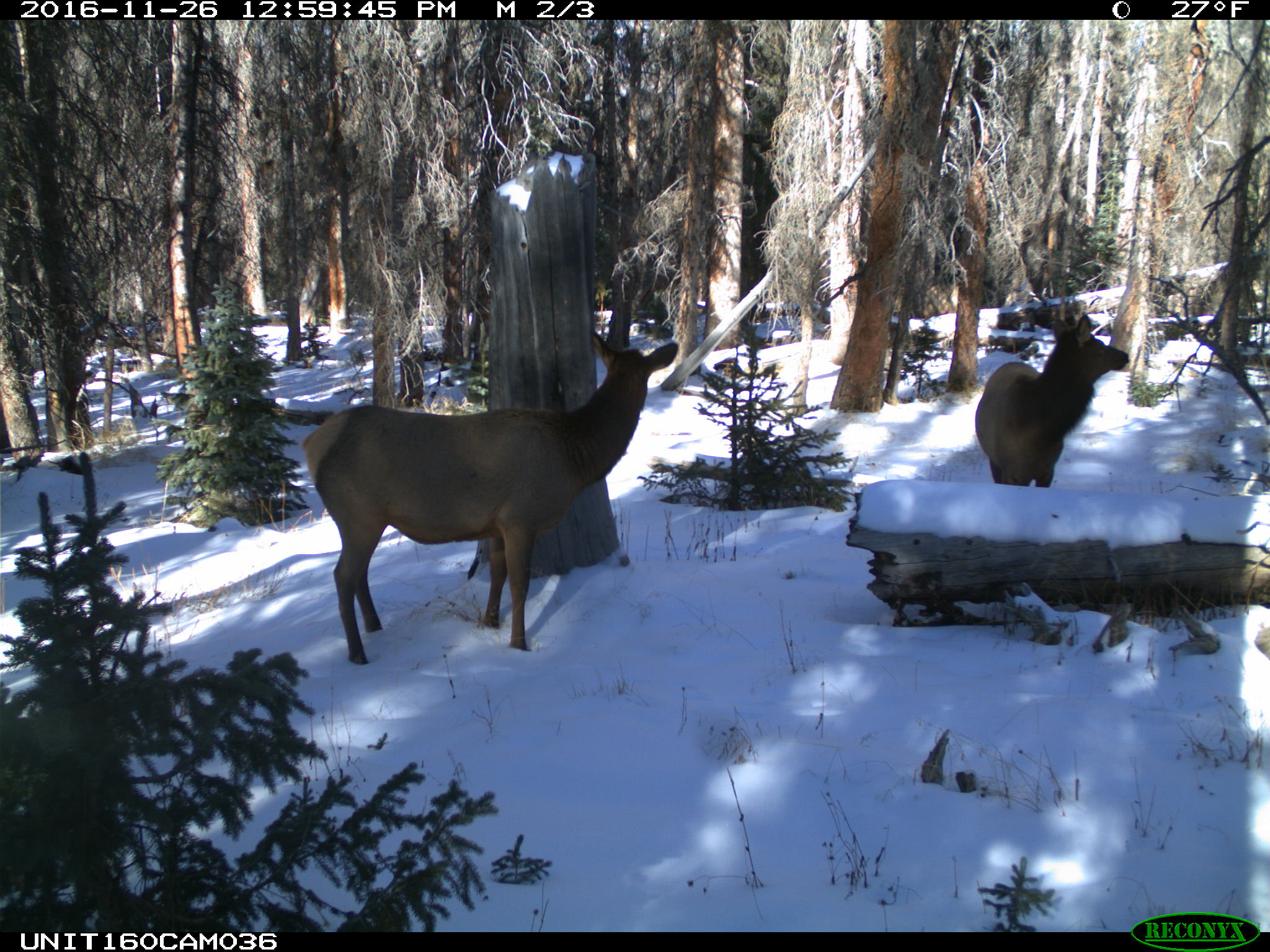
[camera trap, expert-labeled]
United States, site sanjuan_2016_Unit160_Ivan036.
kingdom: Animalia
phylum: Chordata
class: Mammalia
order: Artiodactyla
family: Cervidae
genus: Cervus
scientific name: Cervus elaphus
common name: red deer